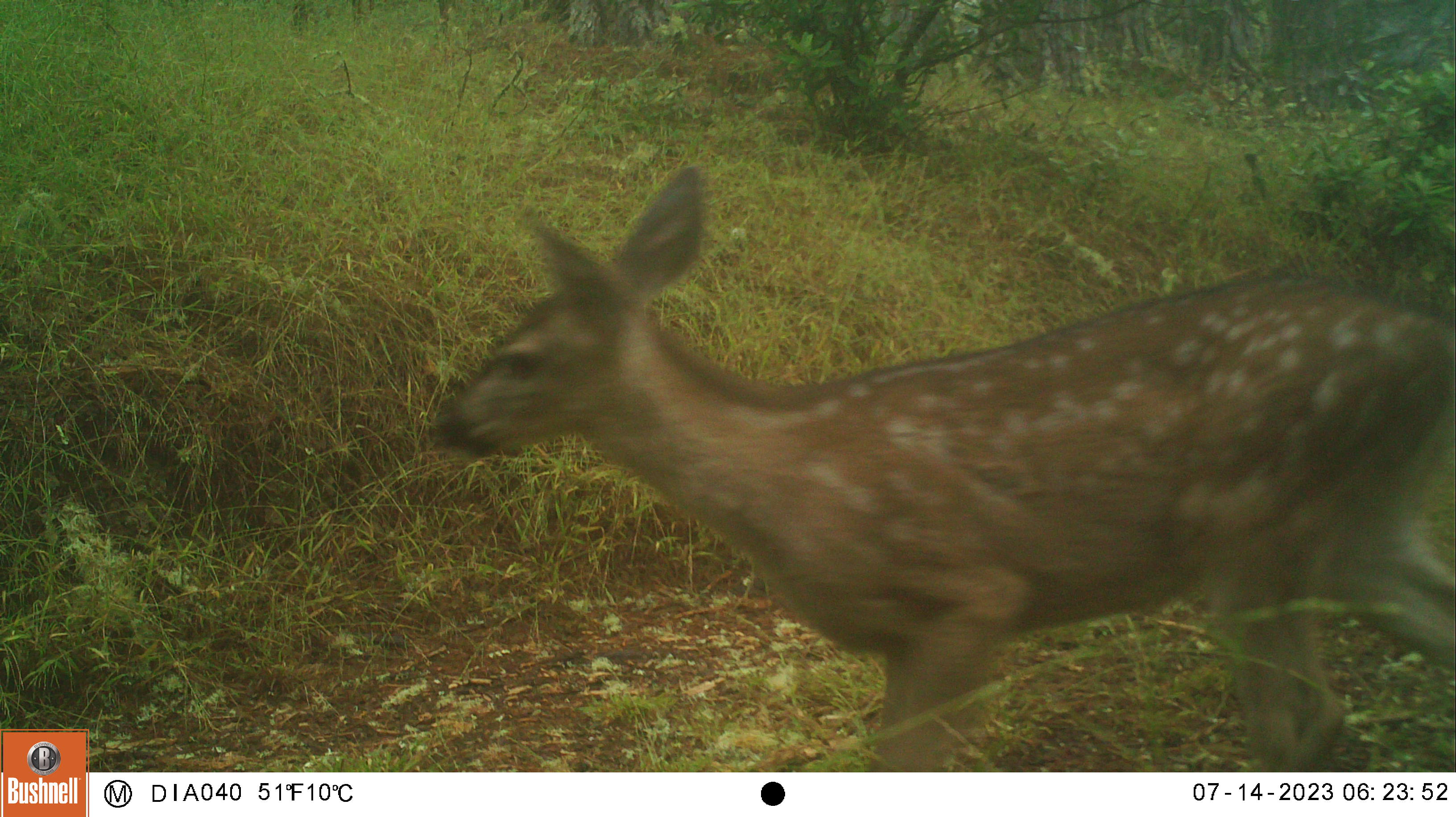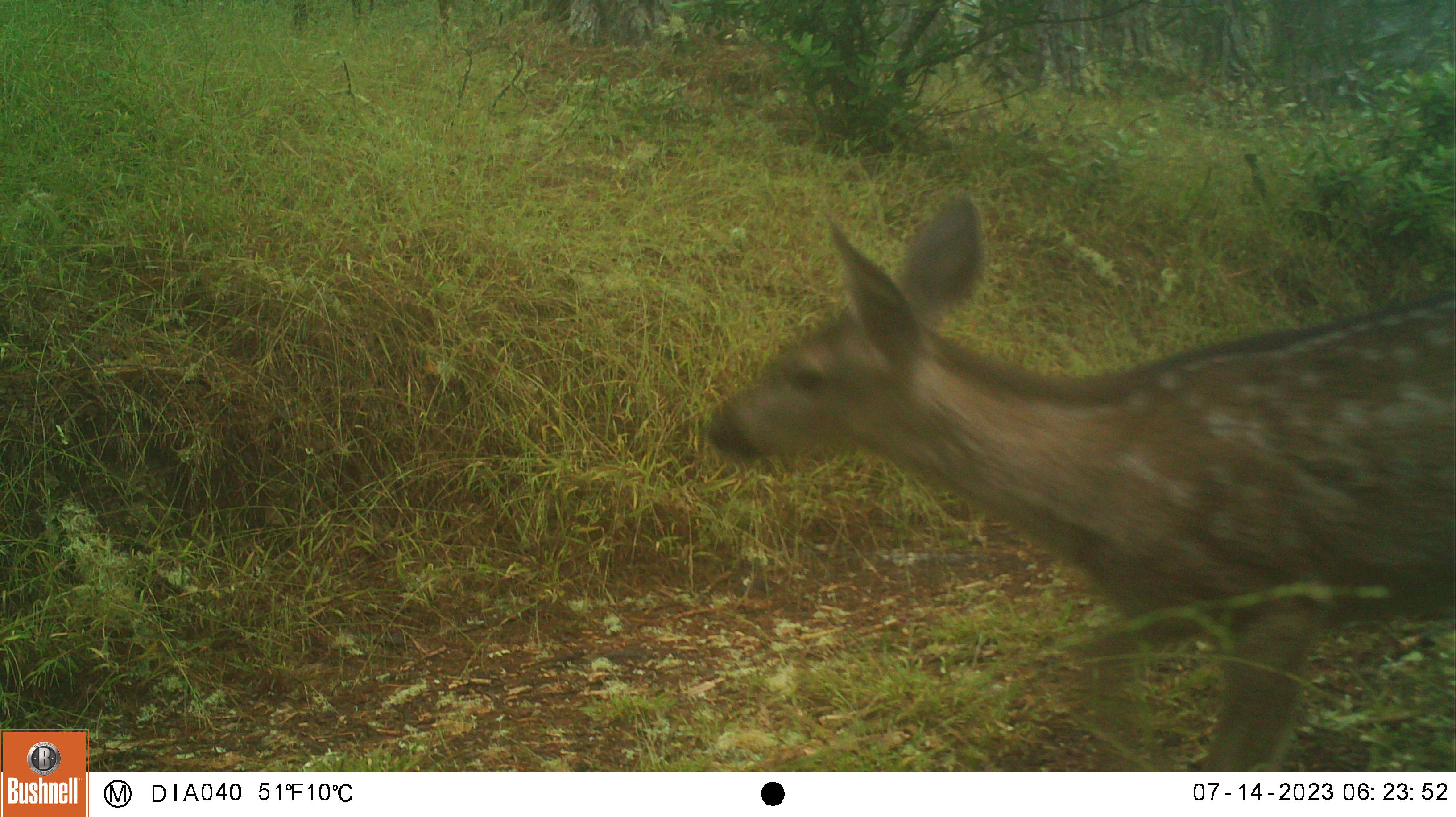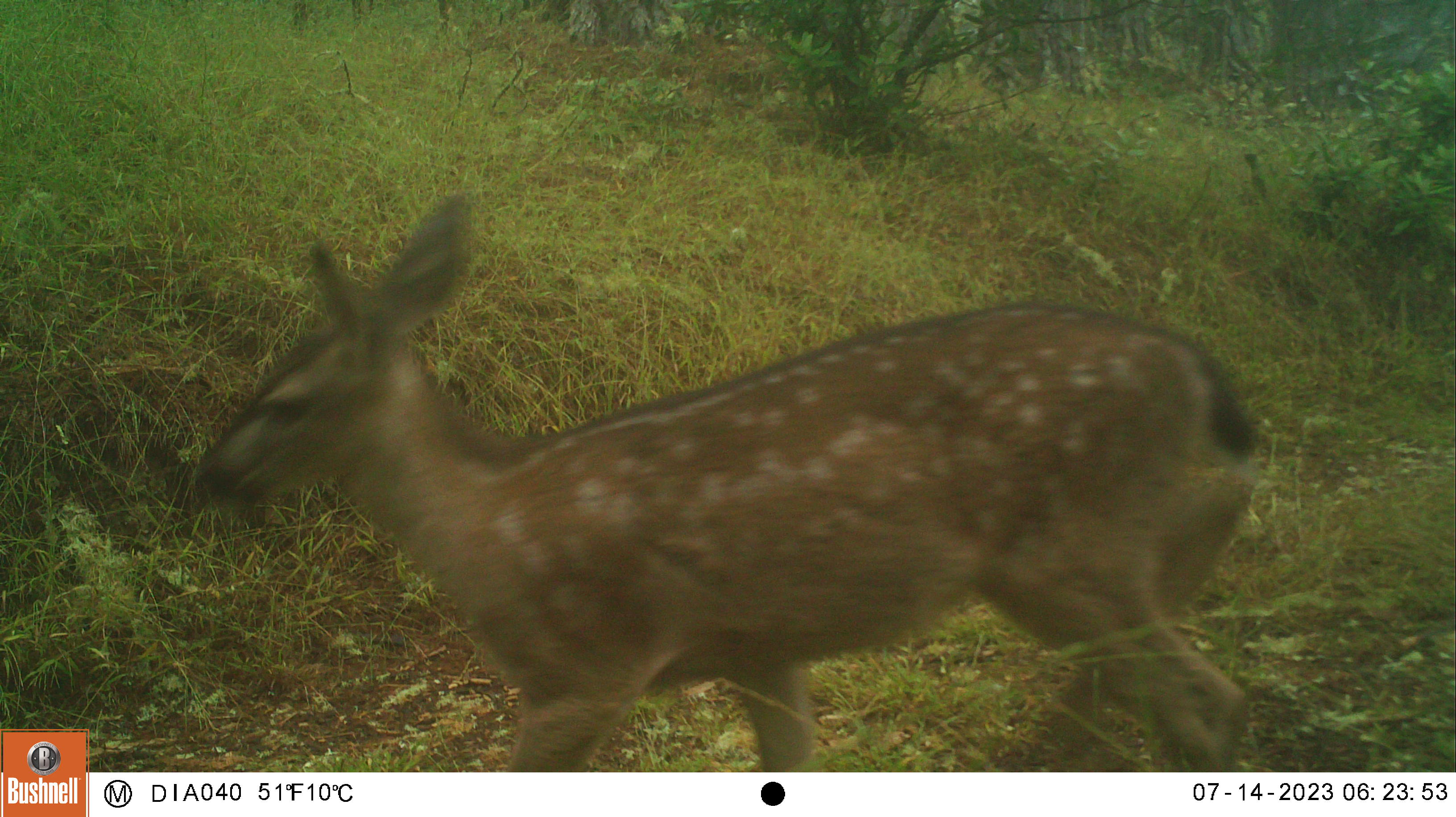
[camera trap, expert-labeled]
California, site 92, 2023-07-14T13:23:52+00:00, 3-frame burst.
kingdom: Animalia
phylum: Chordata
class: Mammalia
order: Artiodactyla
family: Cervidae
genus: Odocoileus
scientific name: Odocoileus hemionus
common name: mule deer